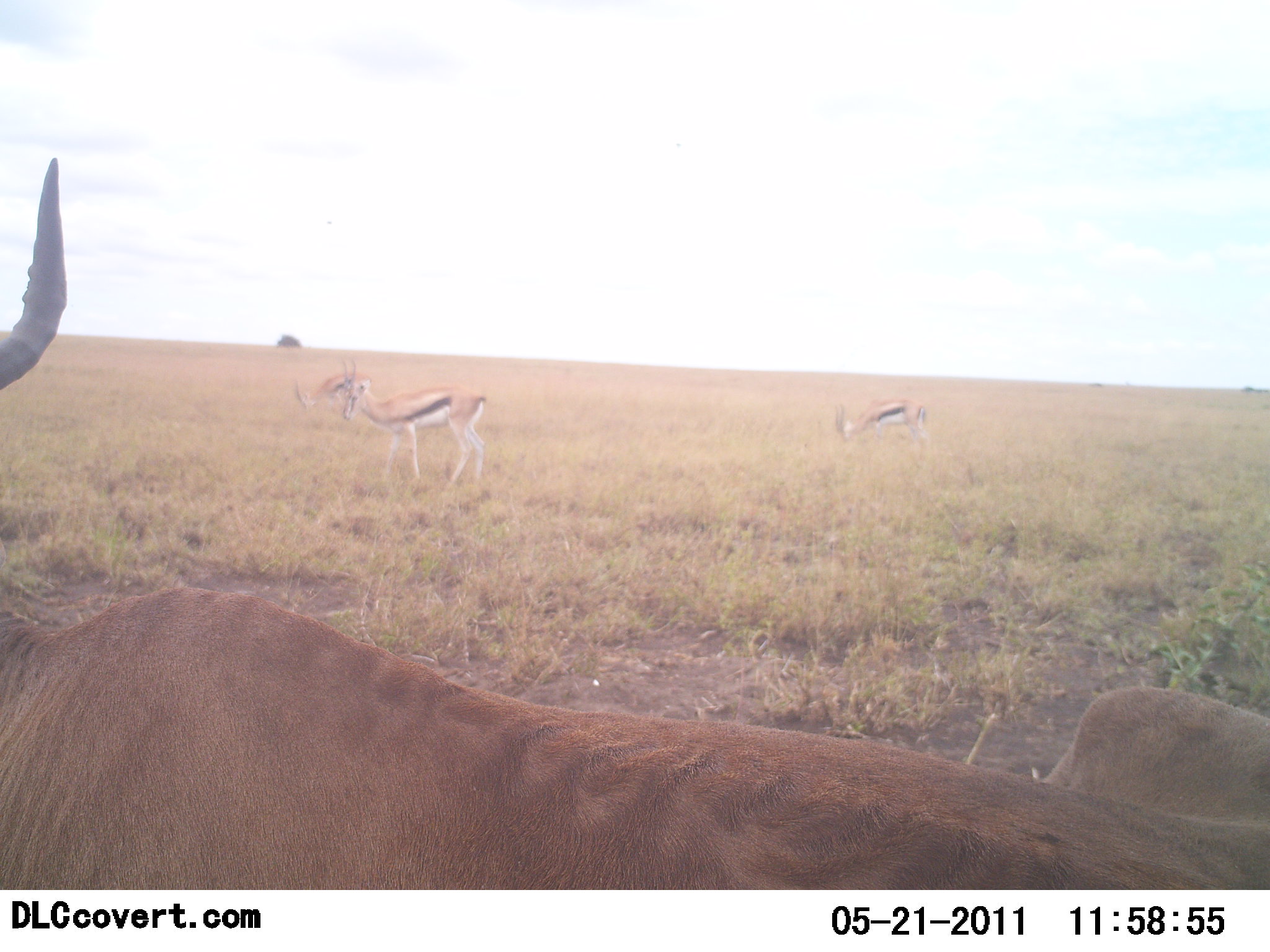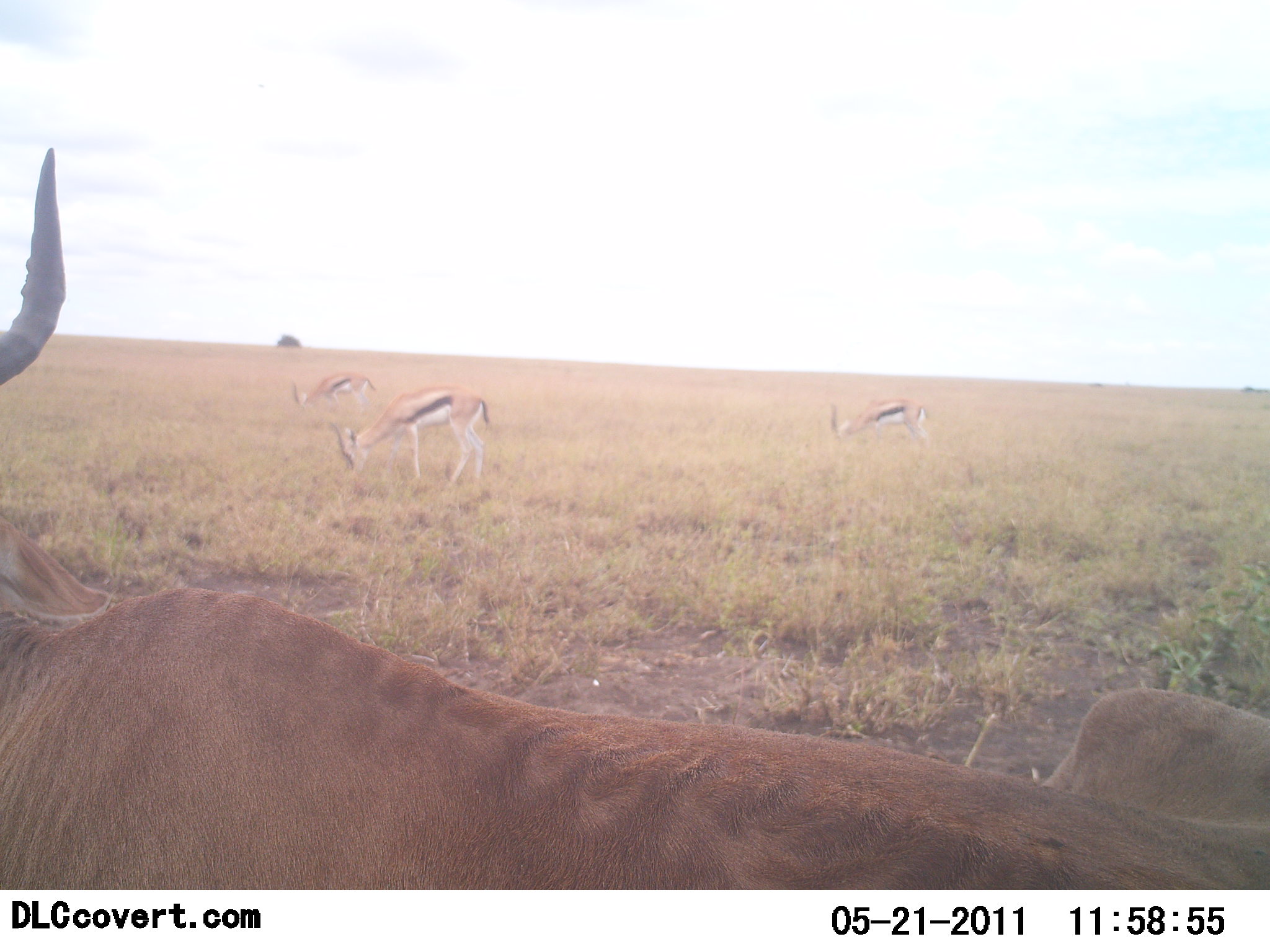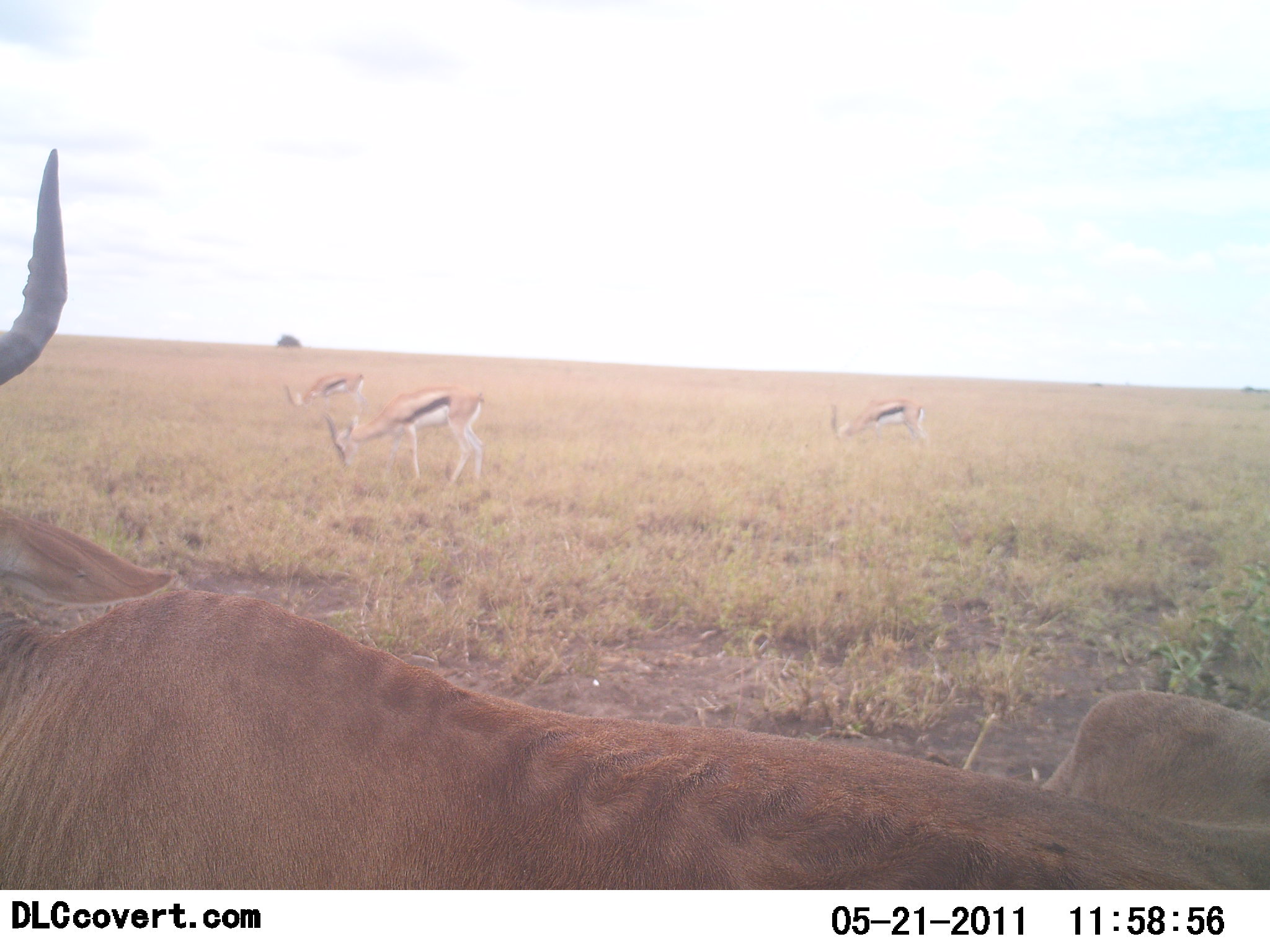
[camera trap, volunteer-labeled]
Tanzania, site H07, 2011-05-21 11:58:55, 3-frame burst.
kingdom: Animalia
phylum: Chordata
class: Mammalia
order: Artiodactyla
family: Bovidae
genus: Eudorcas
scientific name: Eudorcas thomsonii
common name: thomson's gazelle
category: gazellethomsons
Gazellethomsons (thomson's gazelle) (Eudorcas thomsonii), count 3. Behavior (volunteer vote fractions): standing 67%, resting 11%, moving 0%, interacting 0%. Young present (vote fraction): 0%. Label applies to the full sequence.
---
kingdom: Animalia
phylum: Chordata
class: Mammalia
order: Artiodactyla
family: Bovidae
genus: Alcelaphus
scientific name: Alcelaphus buselaphus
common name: hartebeest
Hartebeest (Alcelaphus buselaphus), count 1. Behavior (volunteer vote fractions): standing 0%, resting 100%, moving 0%, interacting 0%. Young present (vote fraction): 0%. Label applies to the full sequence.